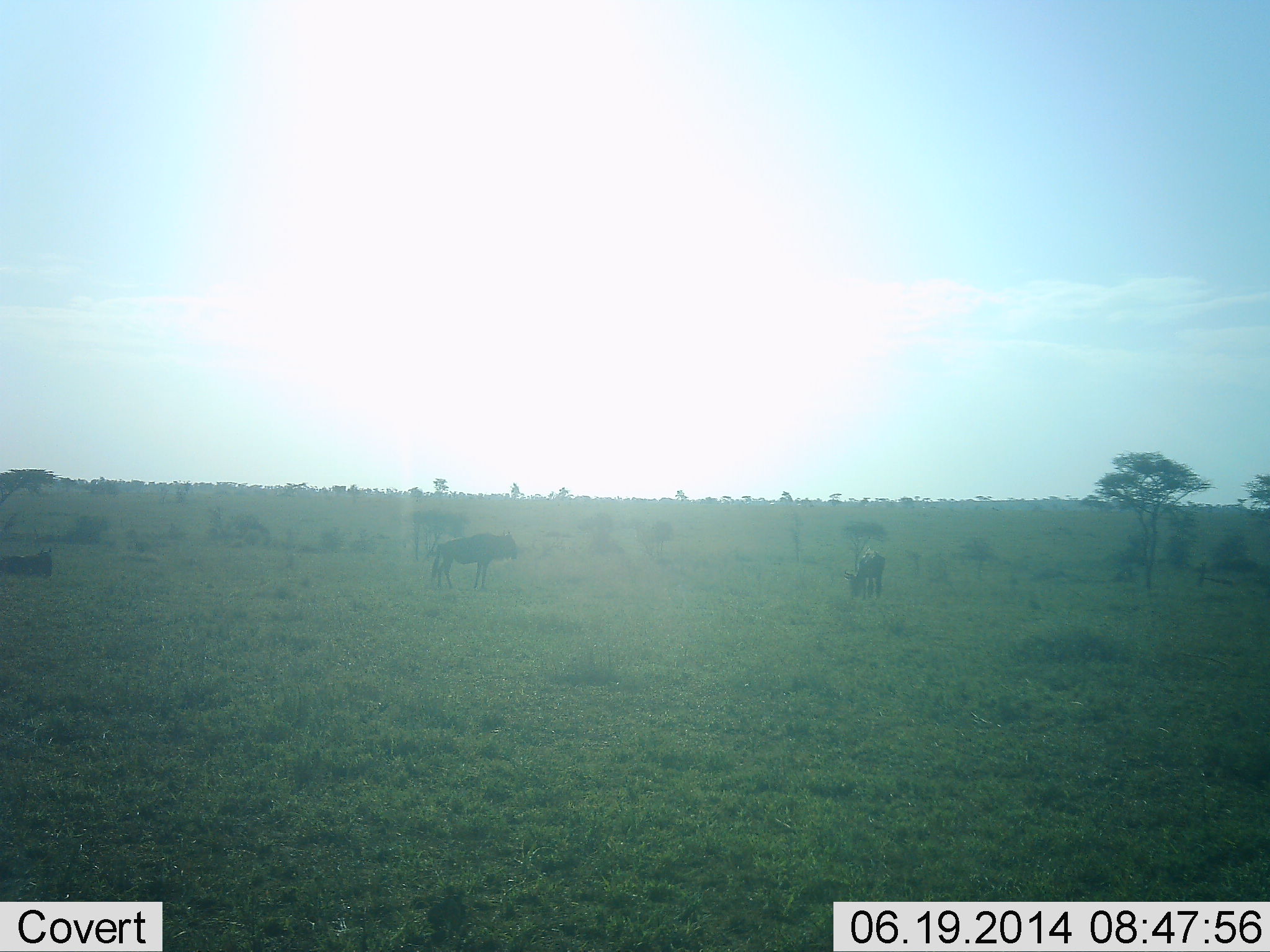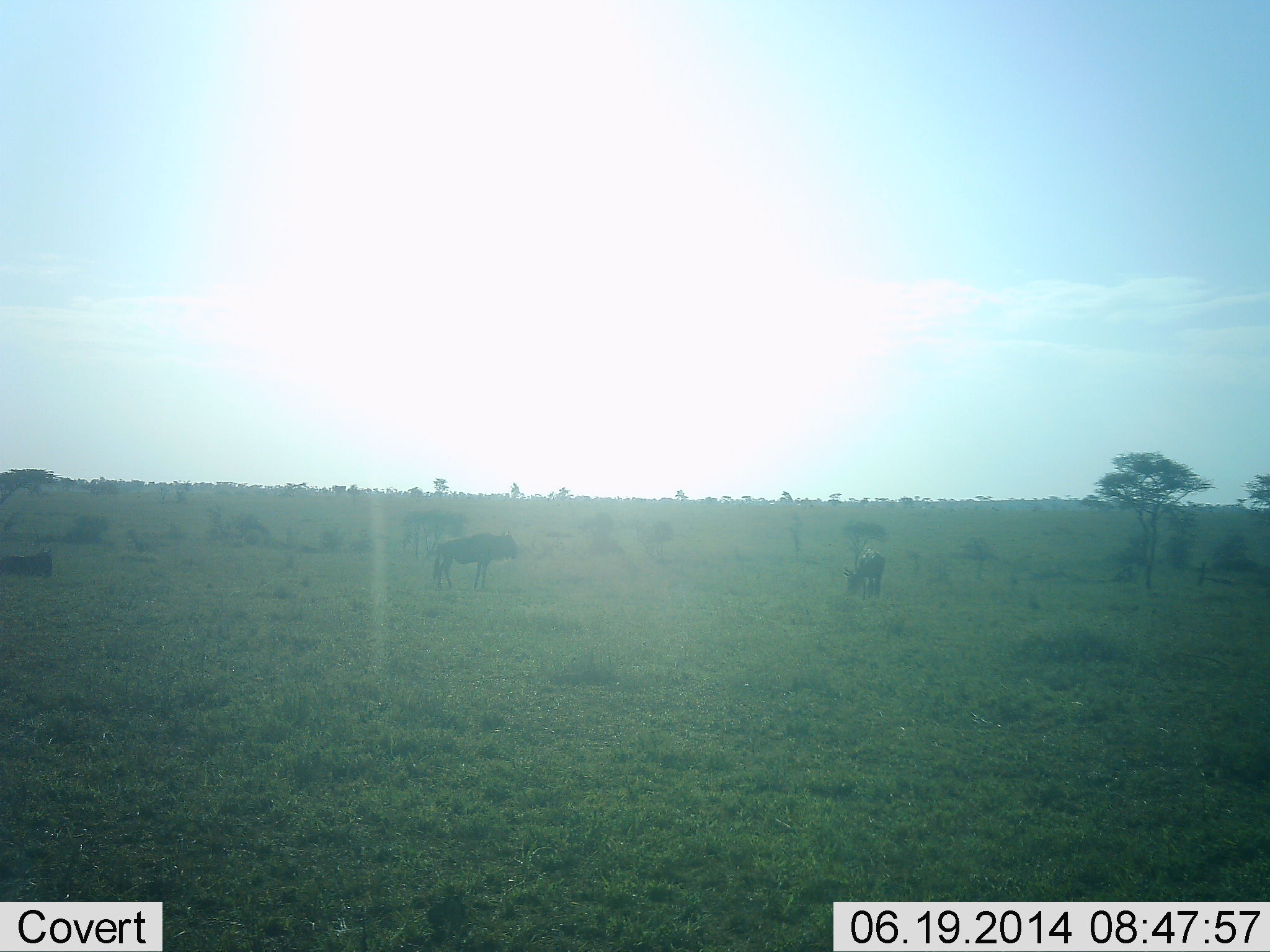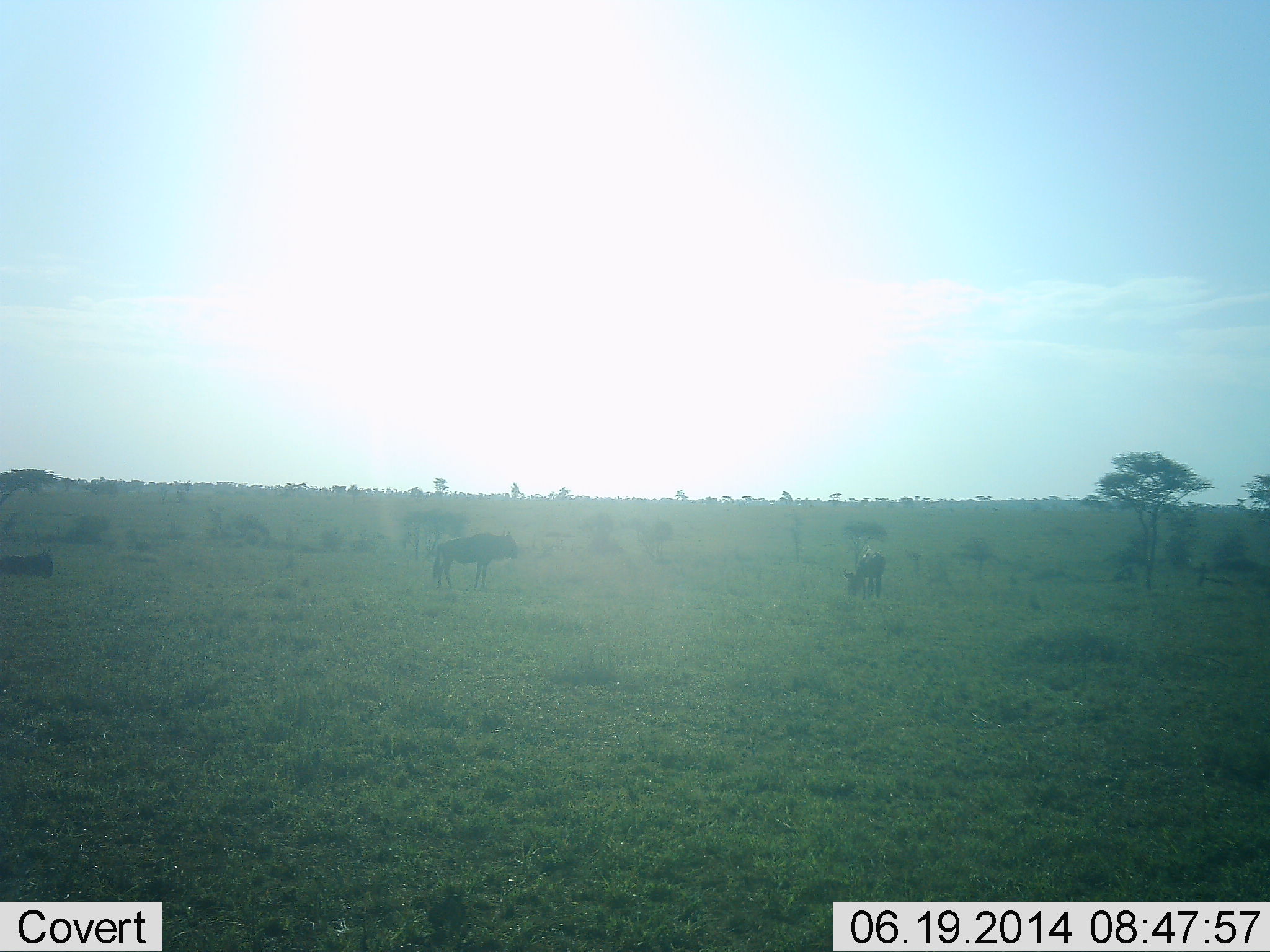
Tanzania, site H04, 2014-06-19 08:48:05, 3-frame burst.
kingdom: Animalia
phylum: Chordata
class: Mammalia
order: Artiodactyla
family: Bovidae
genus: Connochaetes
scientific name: Connochaetes taurinus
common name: blue wildebeest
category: wildebeest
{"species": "wildebeest (blue wildebeest) (Connochaetes taurinus)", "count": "3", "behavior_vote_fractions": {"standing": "80%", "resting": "50%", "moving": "0%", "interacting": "0%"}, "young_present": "0%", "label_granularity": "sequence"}